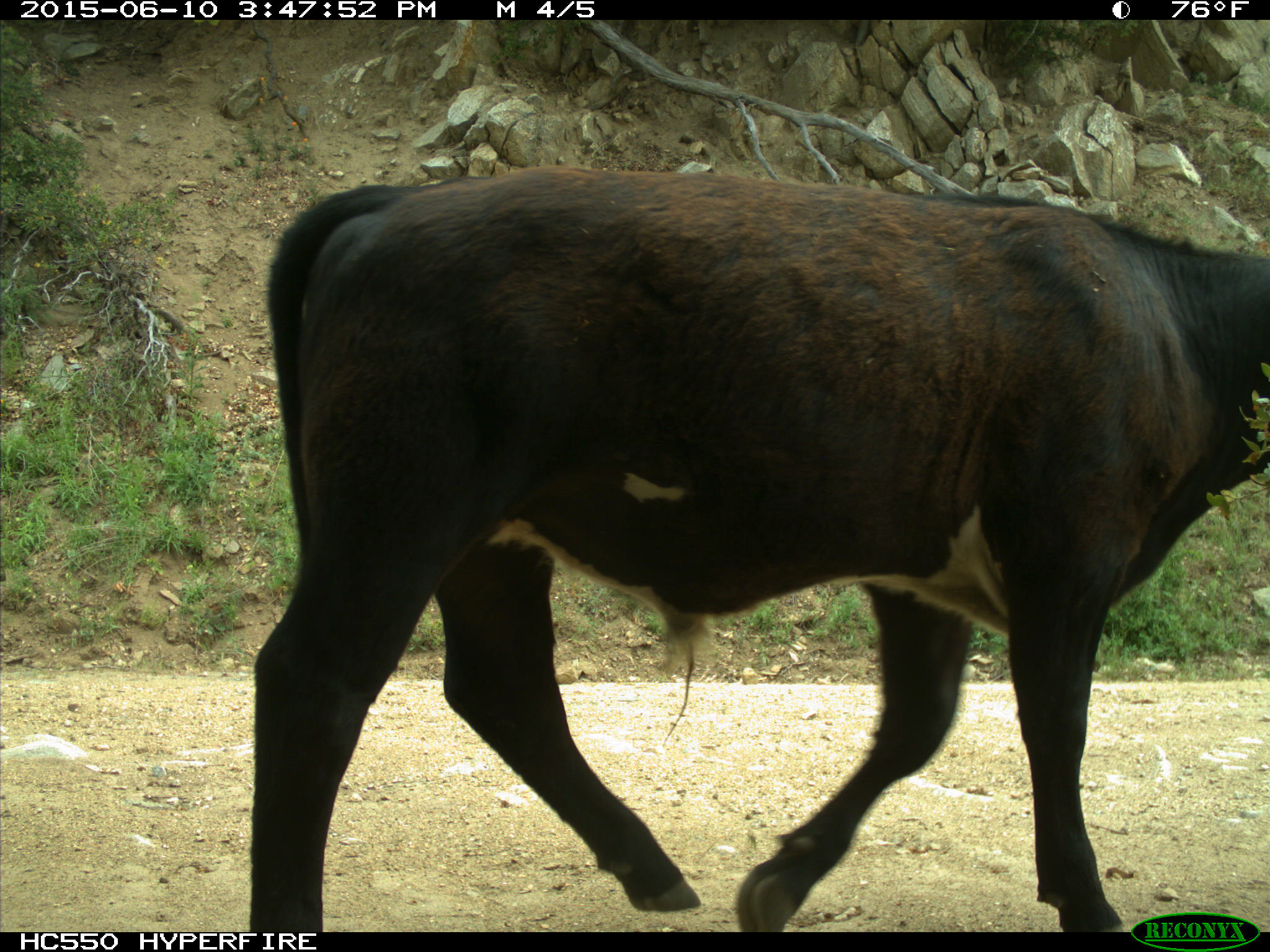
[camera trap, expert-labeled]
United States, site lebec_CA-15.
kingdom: Animalia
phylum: Chordata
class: Mammalia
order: Artiodactyla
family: Bovidae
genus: Bos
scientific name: Bos taurus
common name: domestic cow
Bos taurus (domestic cow).